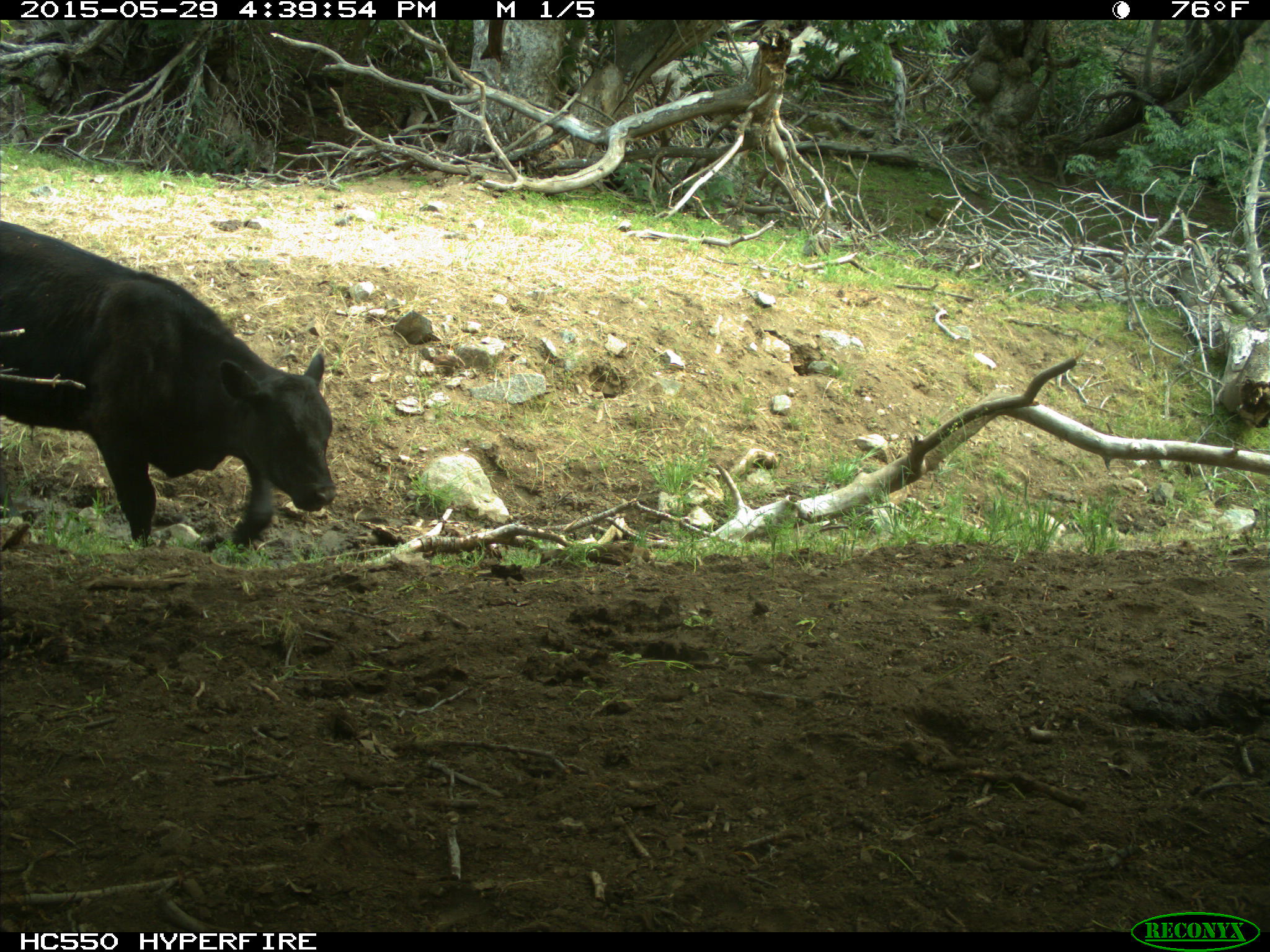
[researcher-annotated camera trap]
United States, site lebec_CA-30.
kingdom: Animalia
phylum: Chordata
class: Mammalia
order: Artiodactyla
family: Bovidae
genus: Bos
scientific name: Bos taurus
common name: domestic cow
Bos taurus (domestic cow).